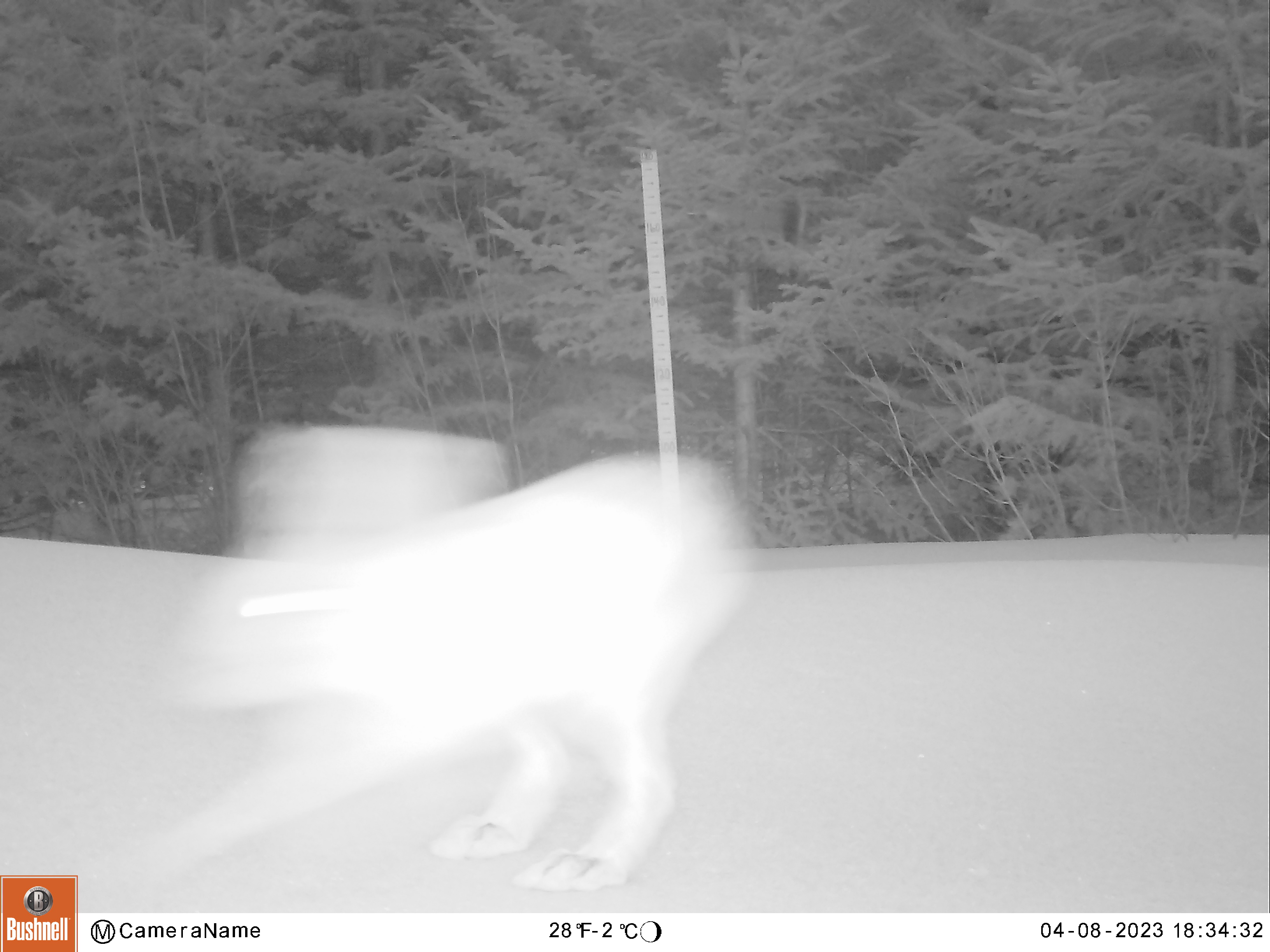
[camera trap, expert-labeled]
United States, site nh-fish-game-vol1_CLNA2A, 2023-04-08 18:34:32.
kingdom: Animalia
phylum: Chordata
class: Mammalia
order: Lagomorpha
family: Leporidae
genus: Lepus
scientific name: Lepus americanus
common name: snowshoe hare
Snowshoe hare (Lepus americanus).